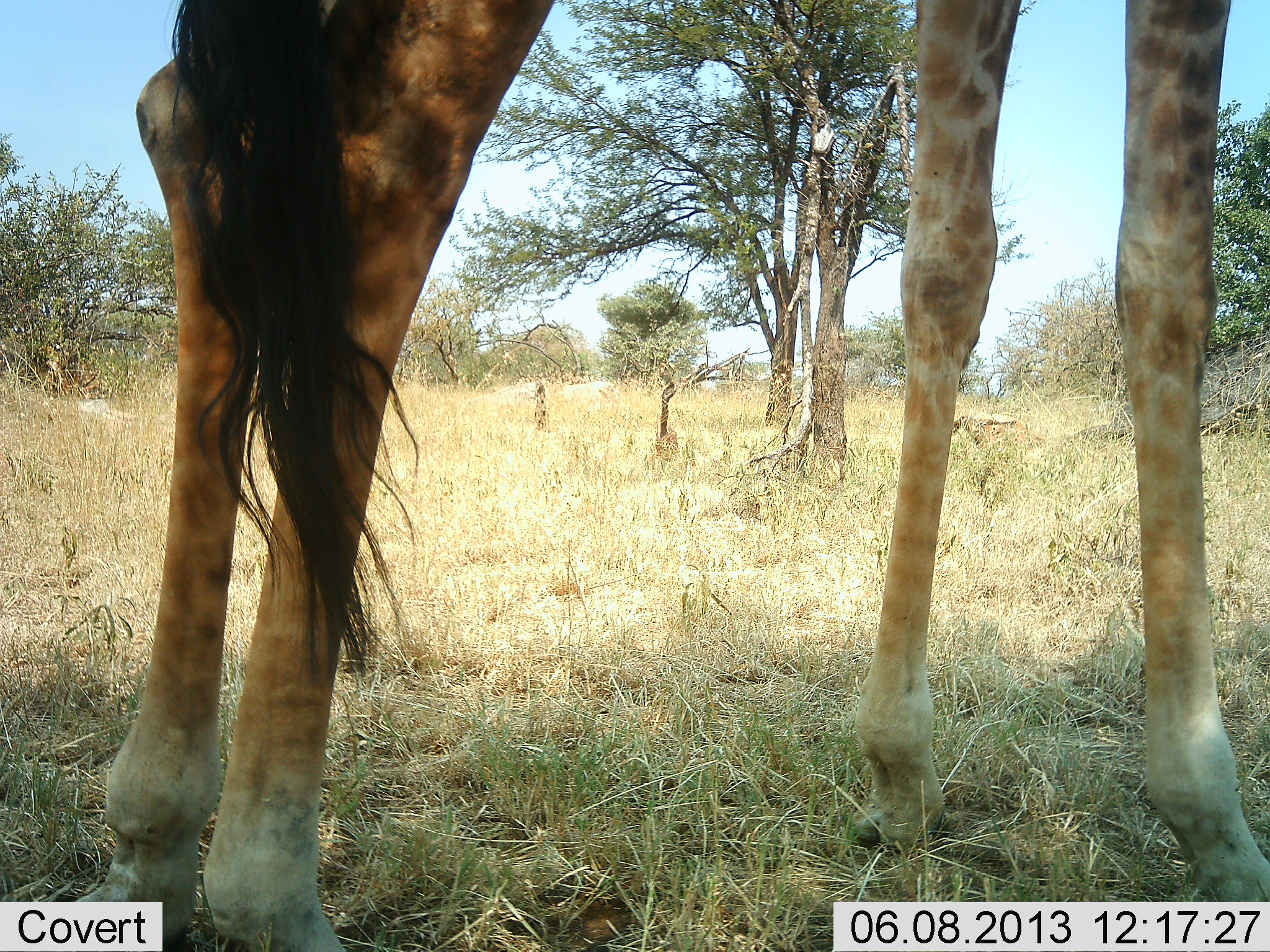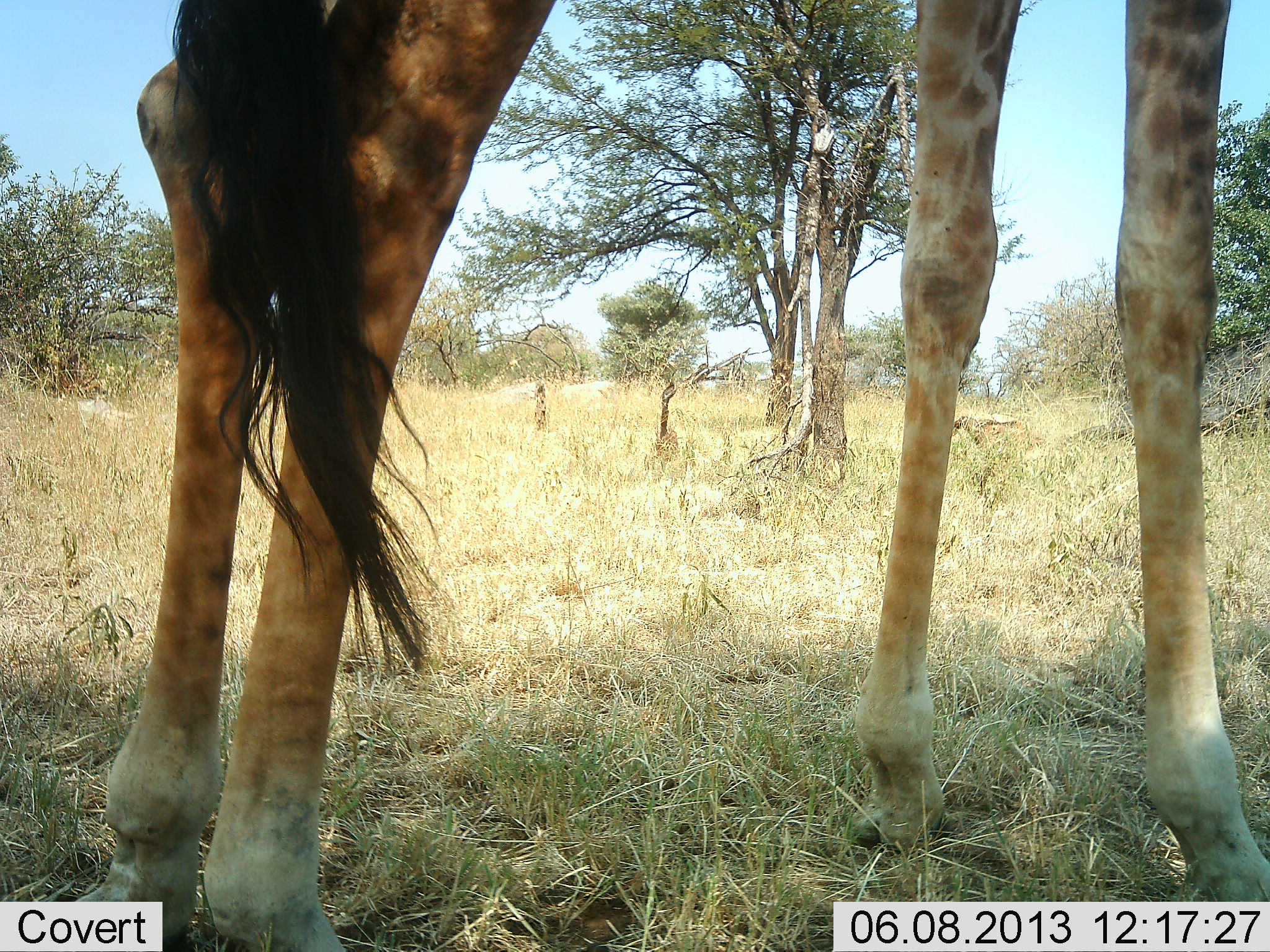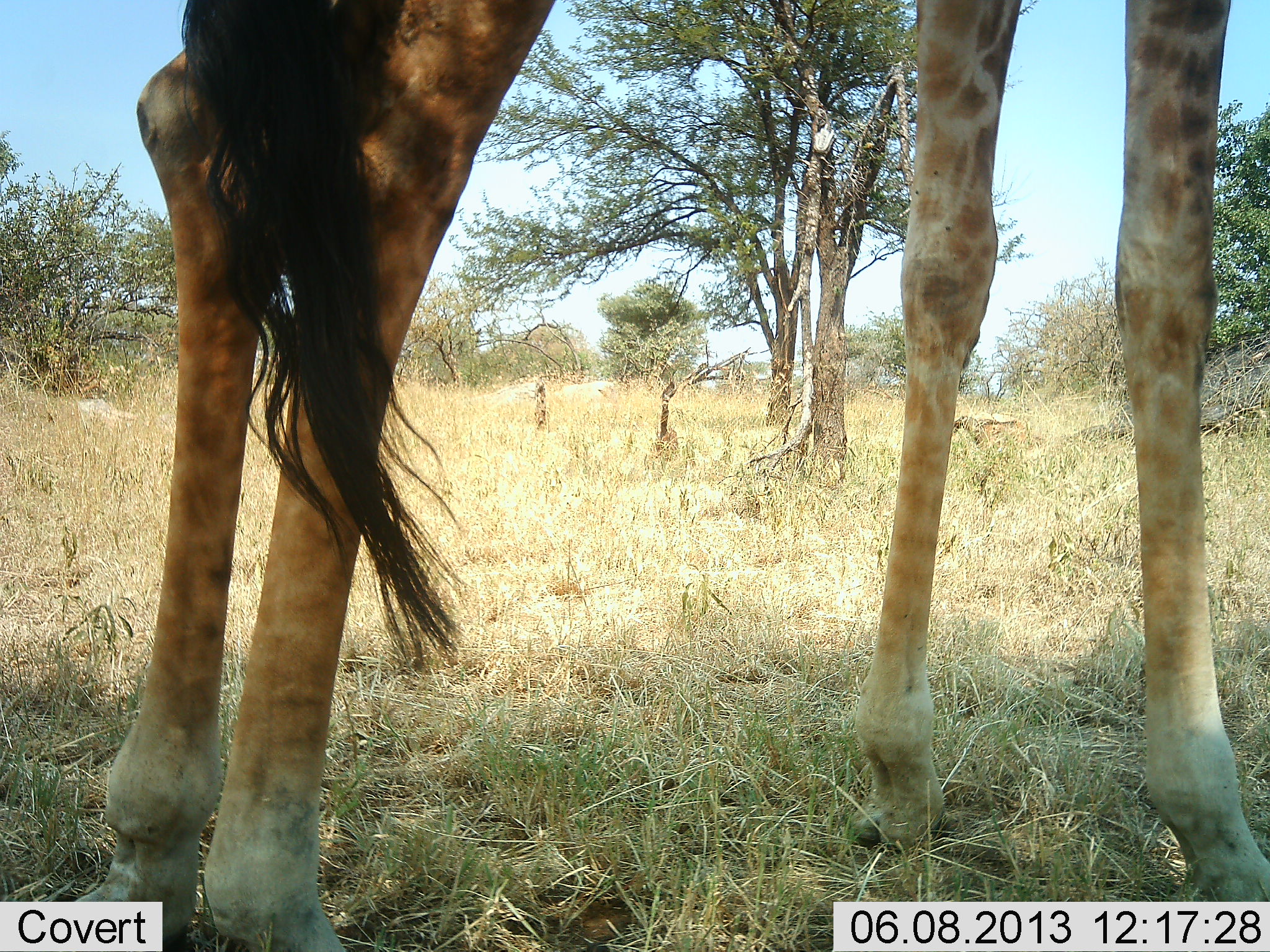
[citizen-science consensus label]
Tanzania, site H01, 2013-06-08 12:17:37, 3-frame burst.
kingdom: Animalia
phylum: Chordata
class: Mammalia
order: Artiodactyla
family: Giraffidae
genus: Giraffa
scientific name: Giraffa camelopardalis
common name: giraffe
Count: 1.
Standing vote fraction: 100%.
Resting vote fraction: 0%.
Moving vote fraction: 0%.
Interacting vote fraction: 0%.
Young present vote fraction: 0%.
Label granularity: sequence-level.